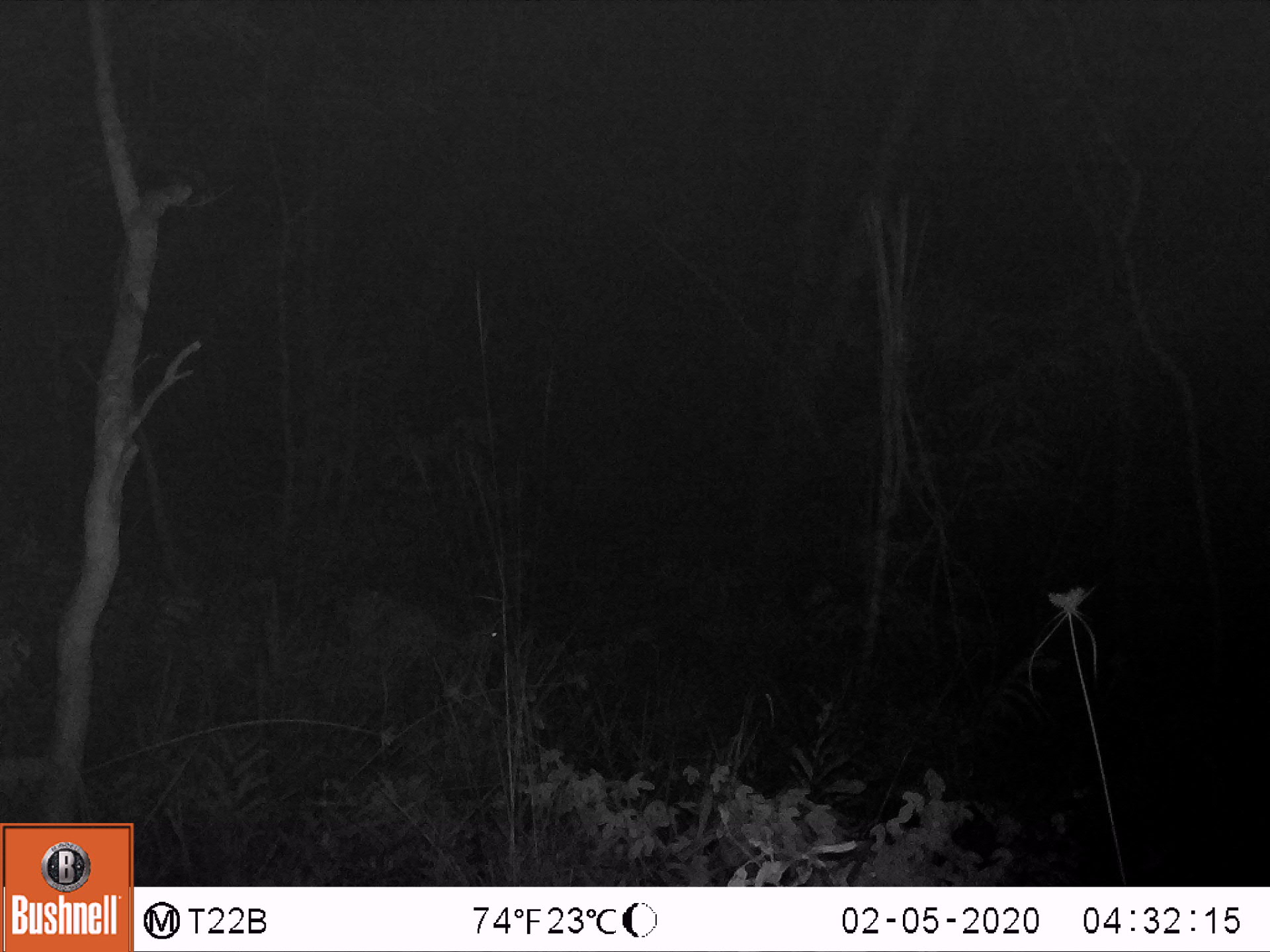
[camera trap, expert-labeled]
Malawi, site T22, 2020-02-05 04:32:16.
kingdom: Animalia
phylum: Chordata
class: Mammalia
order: Artiodactyla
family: Bovidae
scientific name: Antilopinae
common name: small antelope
Small antelope (Antilopinae), count 1.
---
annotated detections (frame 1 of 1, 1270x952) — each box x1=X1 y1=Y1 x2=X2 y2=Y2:
small antelope: x1=319 y1=579 x2=506 y2=711